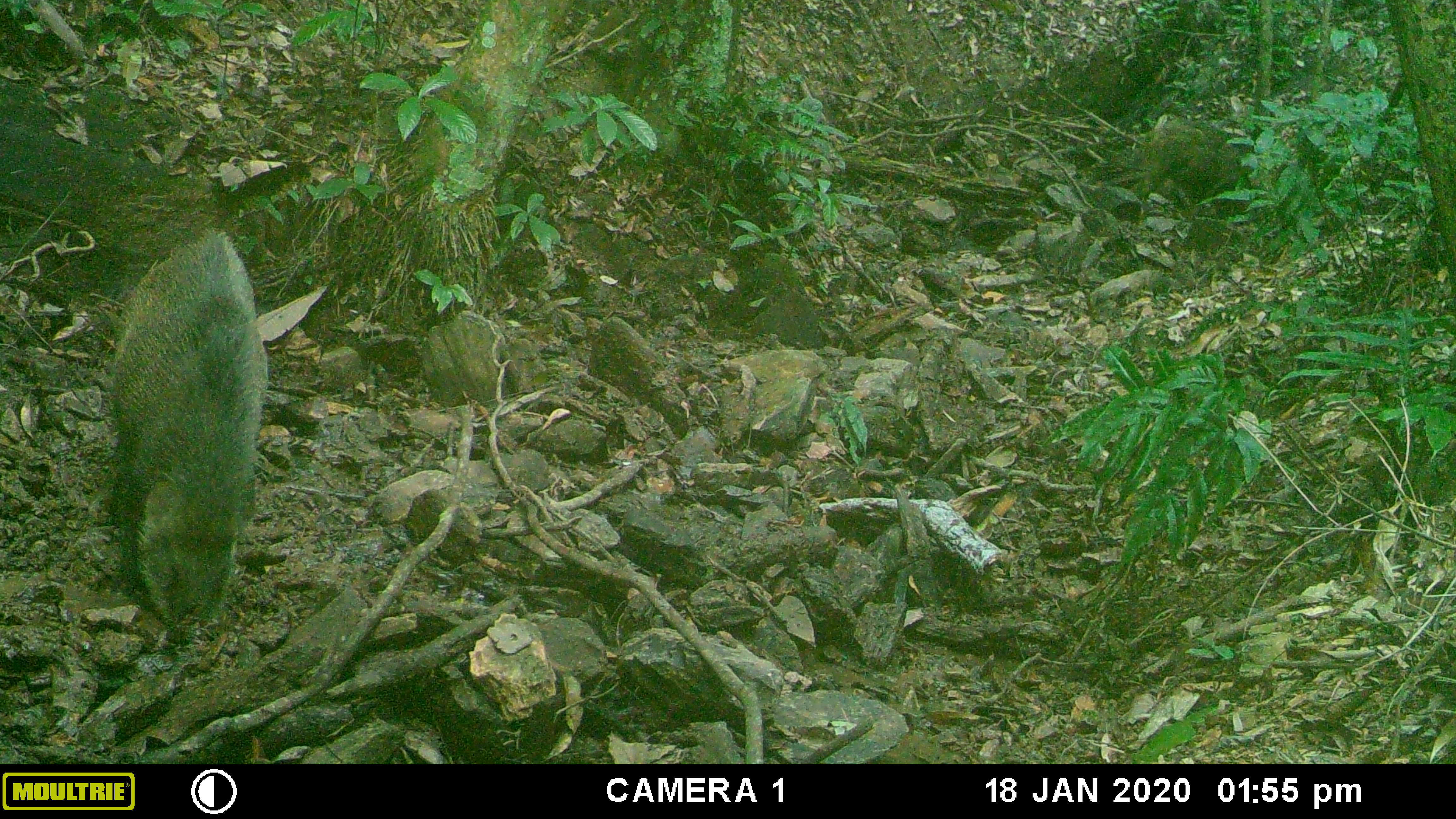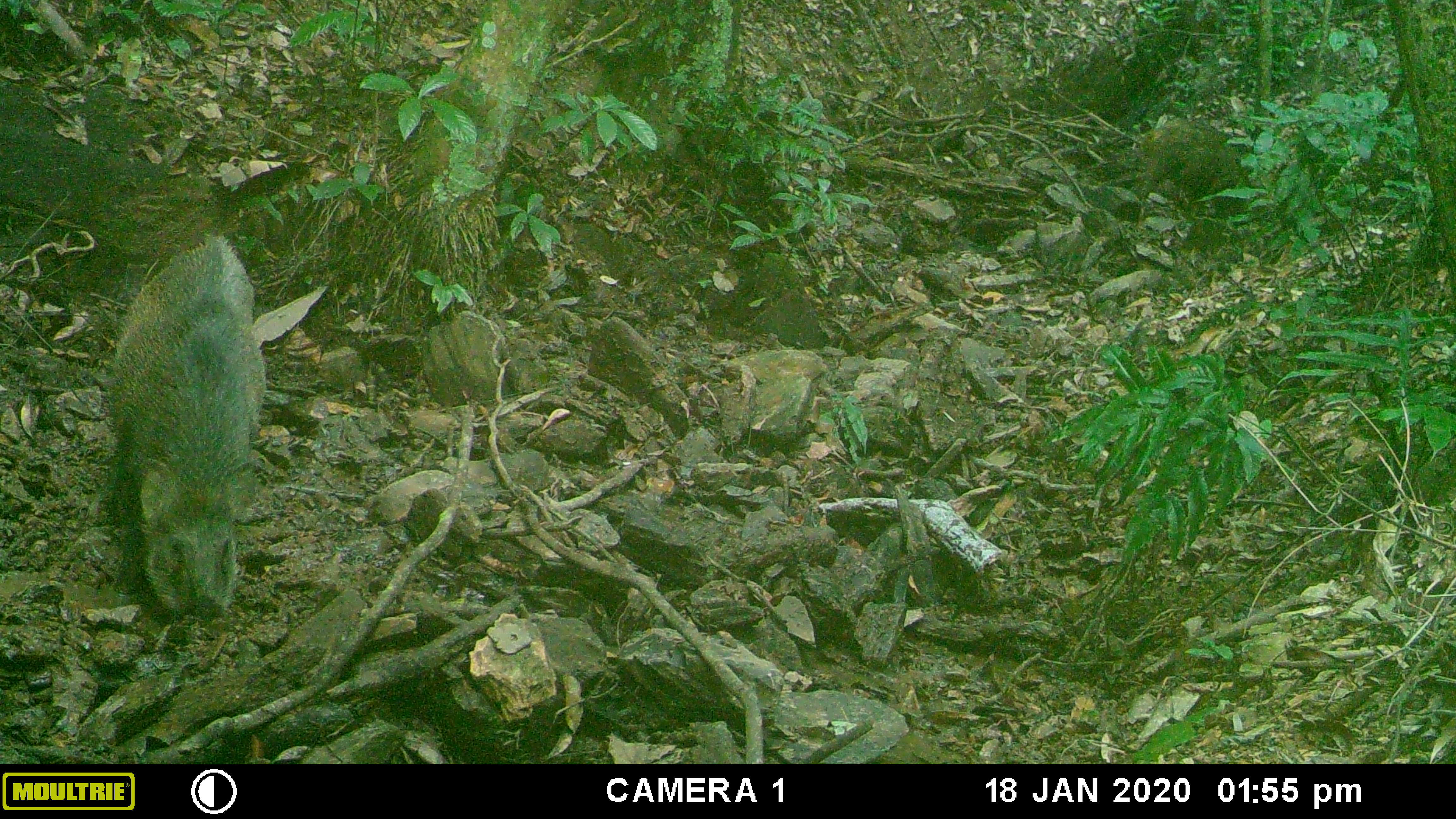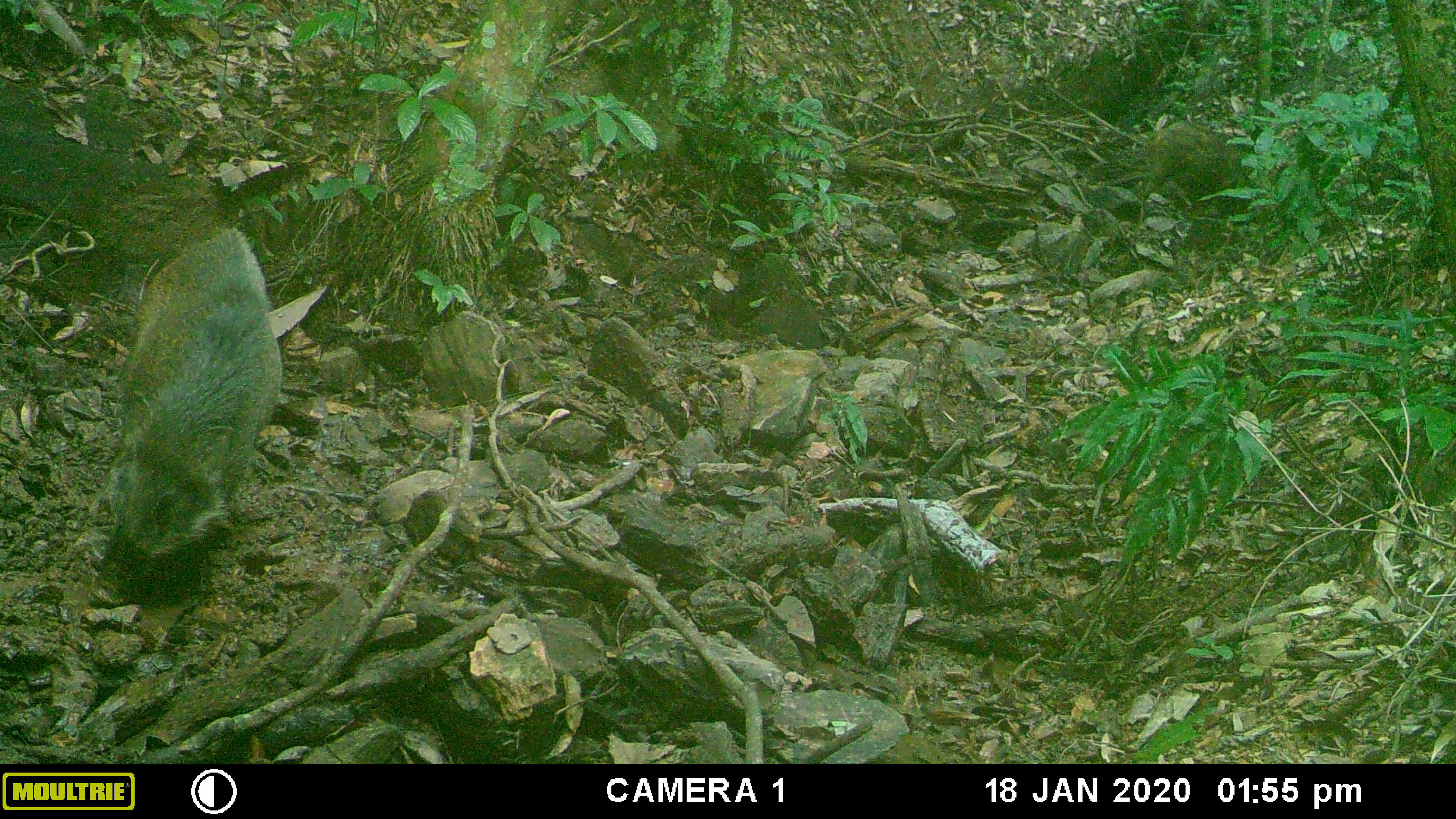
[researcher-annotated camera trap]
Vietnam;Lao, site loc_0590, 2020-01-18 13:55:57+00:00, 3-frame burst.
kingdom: Animalia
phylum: Chordata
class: Mammalia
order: Artiodactyla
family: Suidae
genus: Sus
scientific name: Sus scrofa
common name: eurasian wild pig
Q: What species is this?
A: Eurasian wild pig (Sus scrofa).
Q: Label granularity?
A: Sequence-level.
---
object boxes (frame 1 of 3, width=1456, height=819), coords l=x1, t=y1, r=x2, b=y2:
eurasian wild pig: l=101, t=229, r=267, b=632; l=1131, t=118, r=1248, b=213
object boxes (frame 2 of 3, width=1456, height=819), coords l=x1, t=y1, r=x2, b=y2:
eurasian wild pig: l=101, t=229, r=267, b=632; l=1131, t=118, r=1248, b=213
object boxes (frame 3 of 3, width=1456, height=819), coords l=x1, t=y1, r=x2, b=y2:
eurasian wild pig: l=92, t=229, r=282, b=597; l=1134, t=118, r=1247, b=213